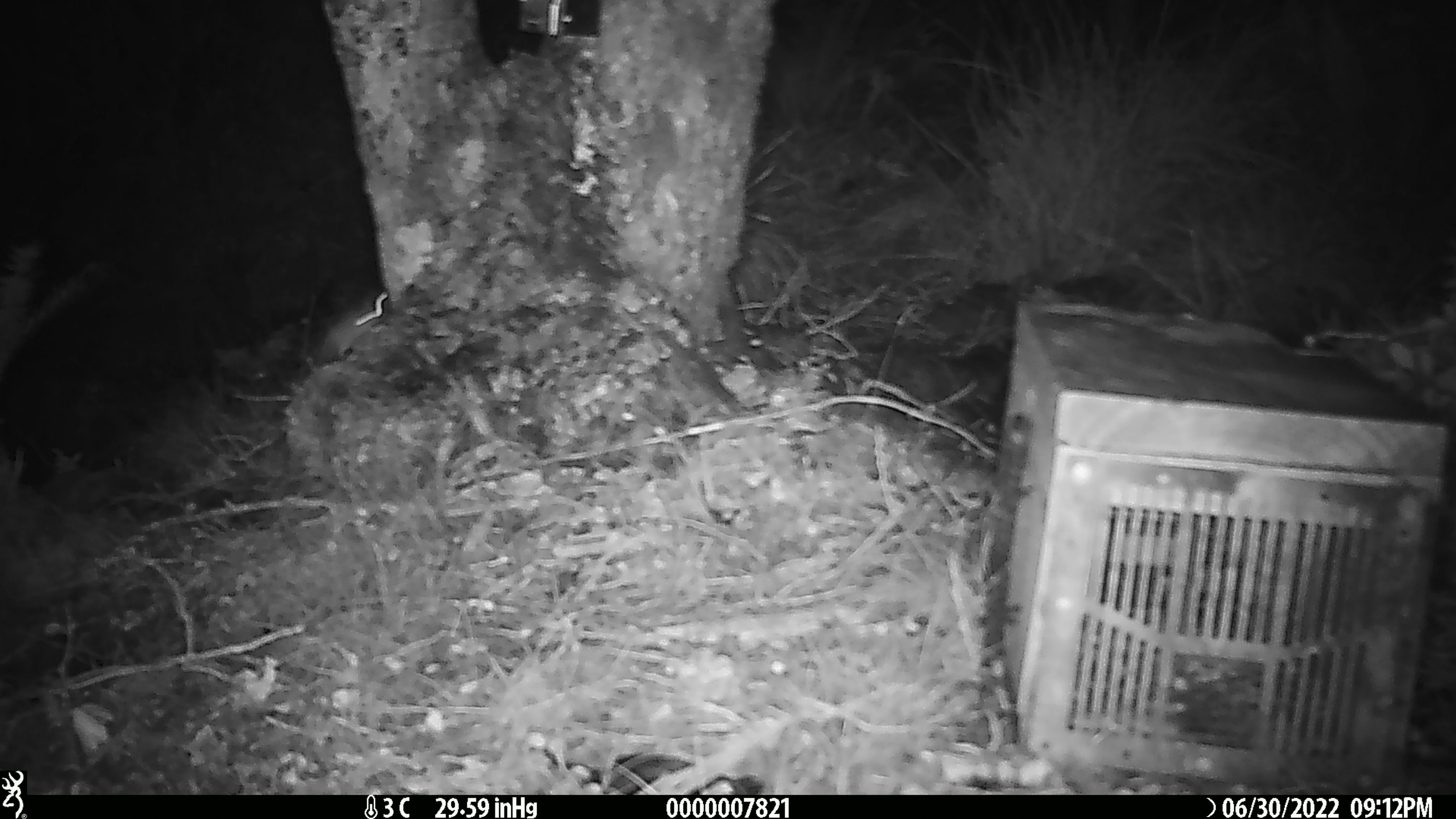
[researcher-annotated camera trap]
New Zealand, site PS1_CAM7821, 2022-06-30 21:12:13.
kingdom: Animalia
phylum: Chordata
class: Mammalia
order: Rodentia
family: Muridae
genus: Mus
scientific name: Mus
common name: mouse